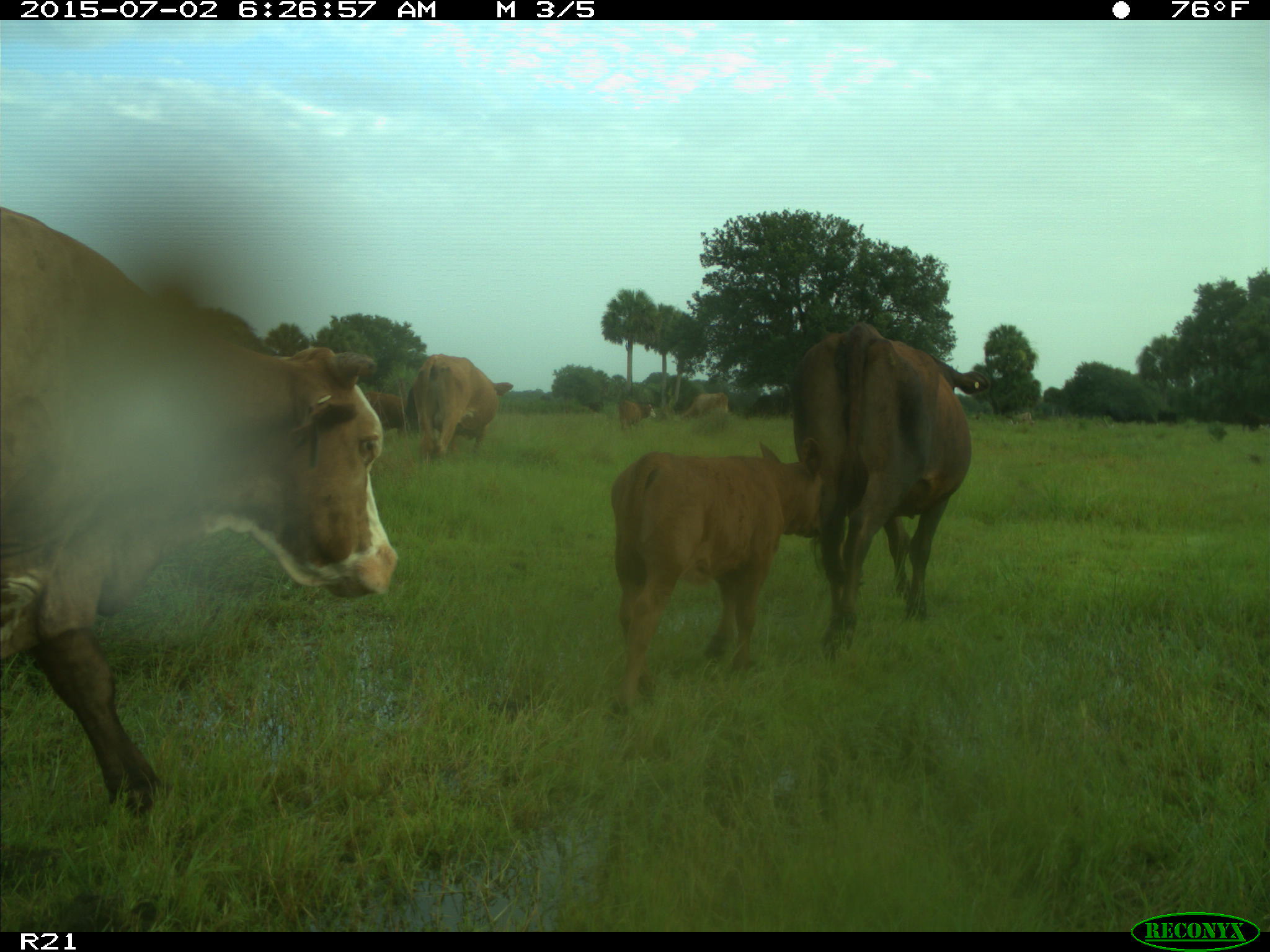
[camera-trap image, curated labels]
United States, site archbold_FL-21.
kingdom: Animalia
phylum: Chordata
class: Mammalia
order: Artiodactyla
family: Bovidae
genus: Bos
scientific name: Bos taurus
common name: domestic cow